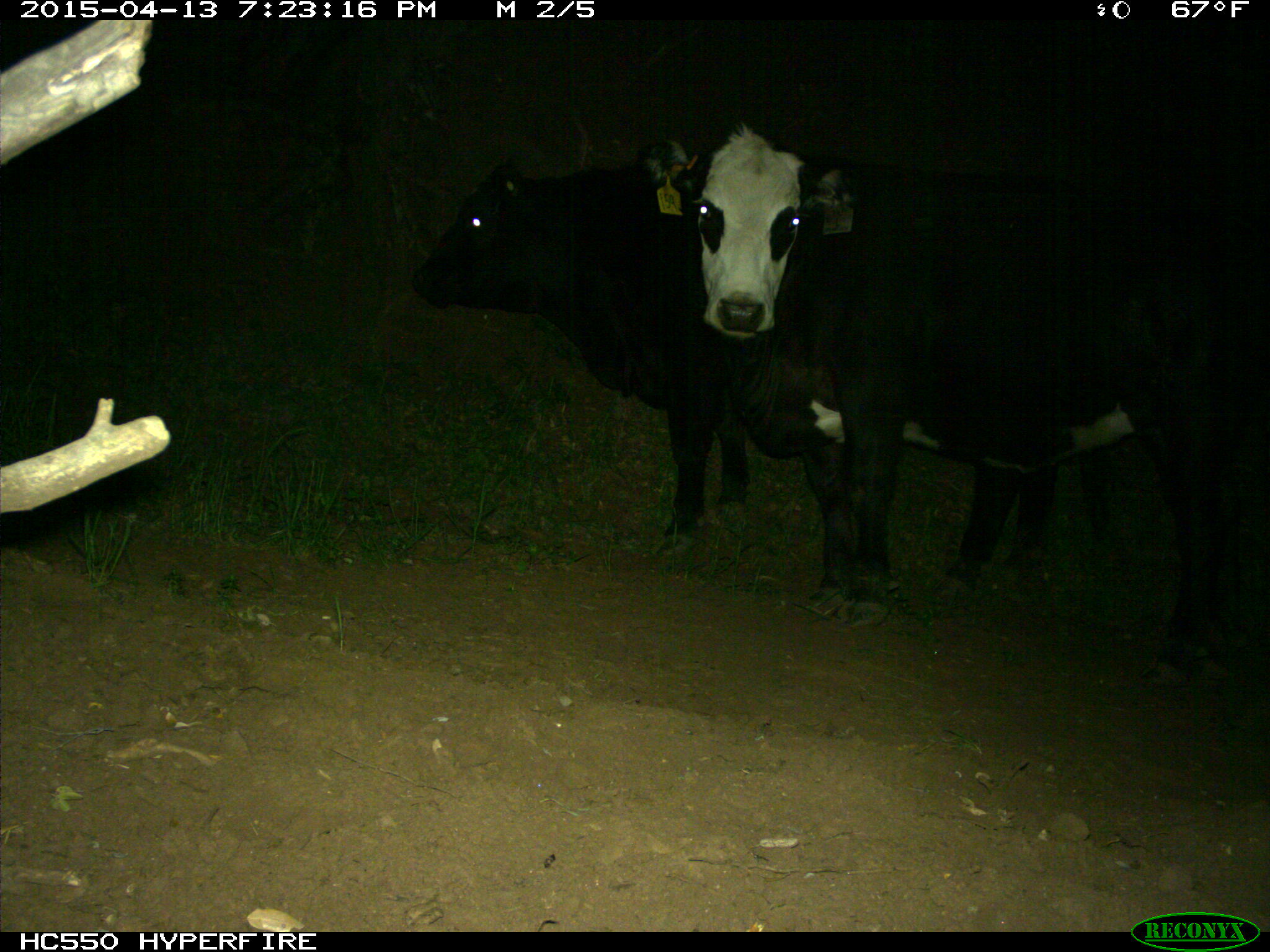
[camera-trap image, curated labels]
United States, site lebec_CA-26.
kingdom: Animalia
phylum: Chordata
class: Mammalia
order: Artiodactyla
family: Bovidae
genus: Bos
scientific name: Bos taurus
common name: domestic cow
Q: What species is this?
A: Bos taurus (domestic cow).